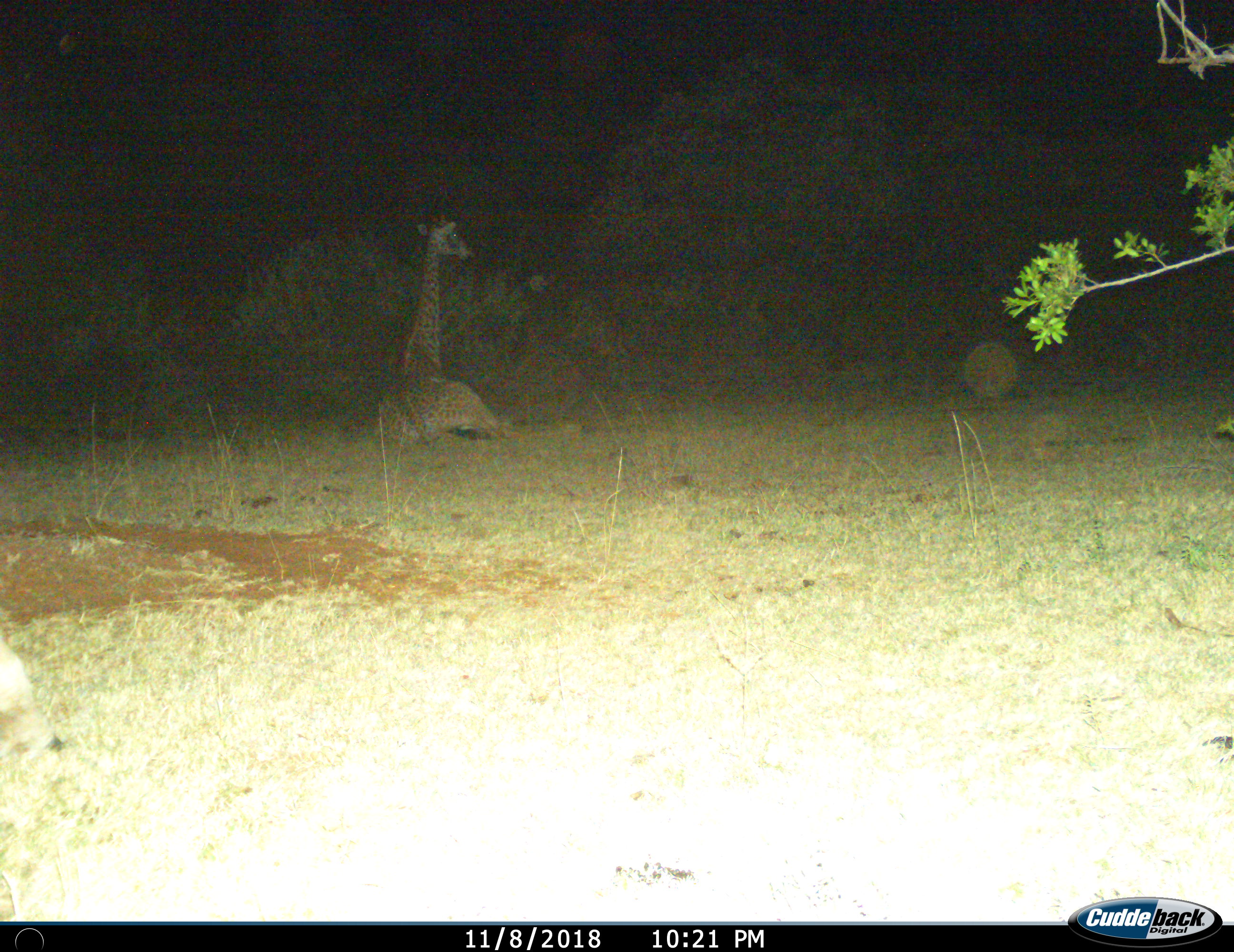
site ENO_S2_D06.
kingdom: Animalia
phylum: Chordata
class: Mammalia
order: Artiodactyla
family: Giraffidae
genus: Giraffa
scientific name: Giraffa camelopardalis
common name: giraffe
Giraffe (Giraffa camelopardalis), count 1. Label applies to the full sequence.